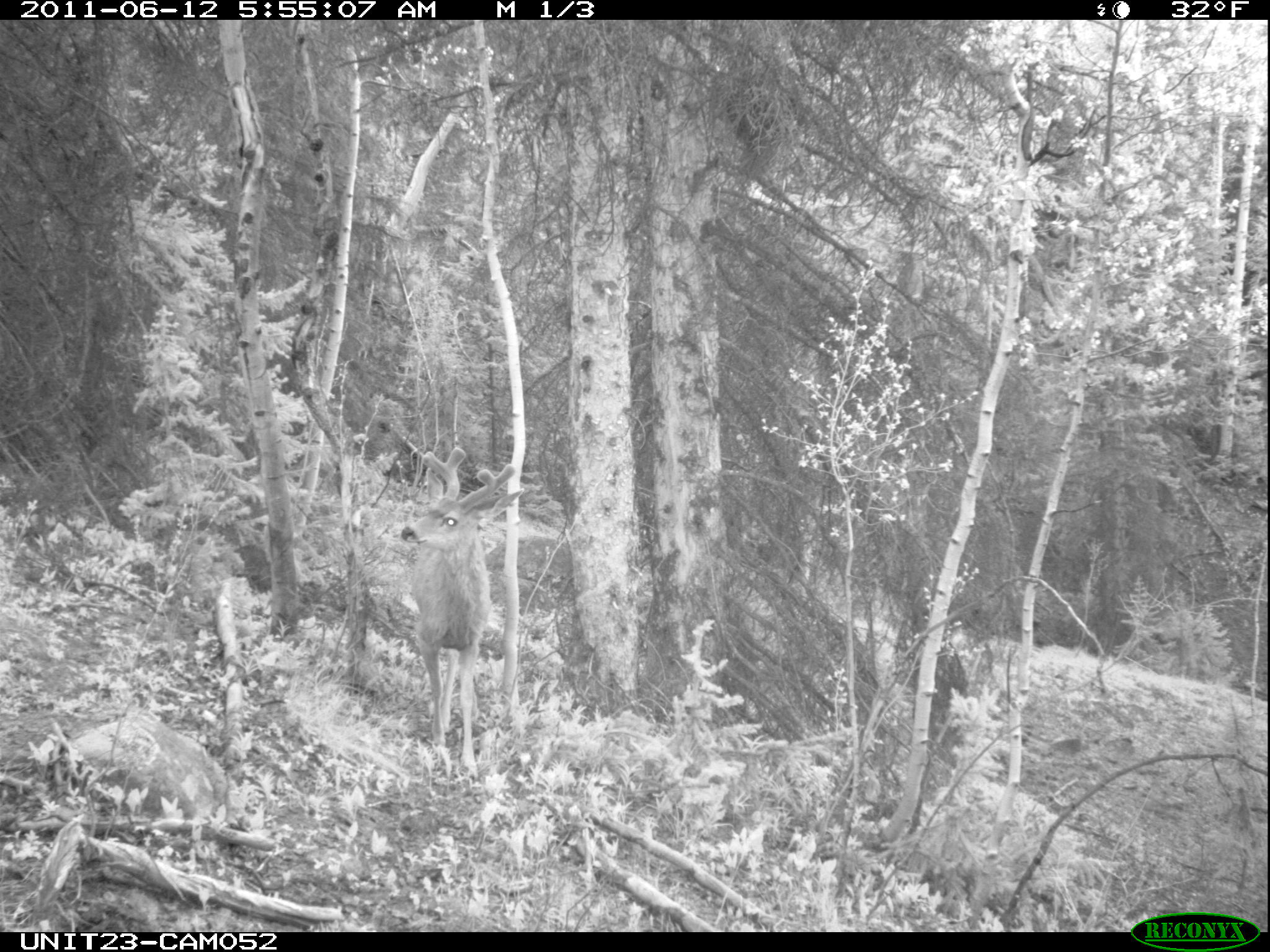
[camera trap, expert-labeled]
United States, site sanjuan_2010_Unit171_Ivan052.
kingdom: Animalia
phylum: Chordata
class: Mammalia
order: Artiodactyla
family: Cervidae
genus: Odocoileus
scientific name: Odocoileus hemionus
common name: mule deer